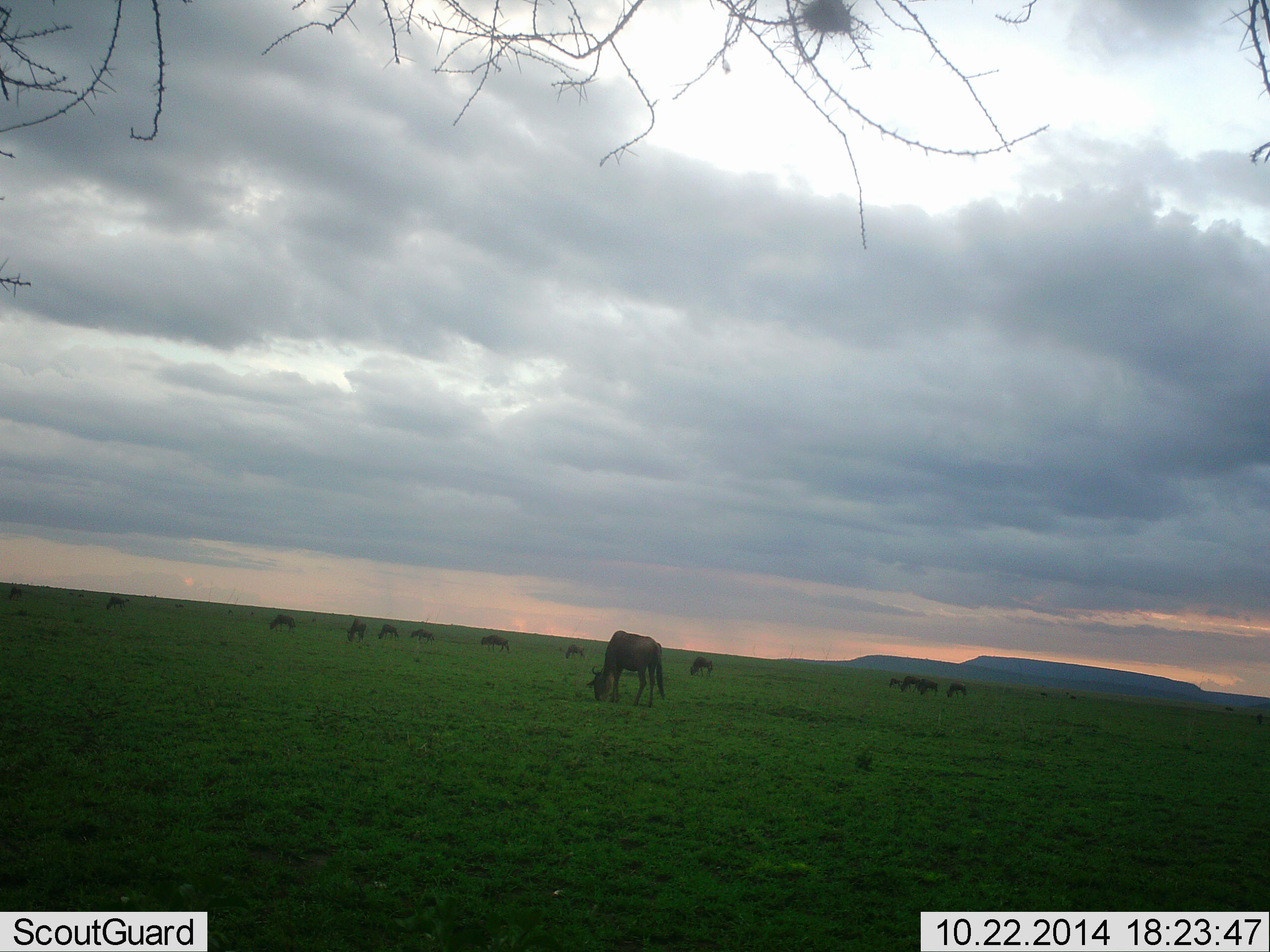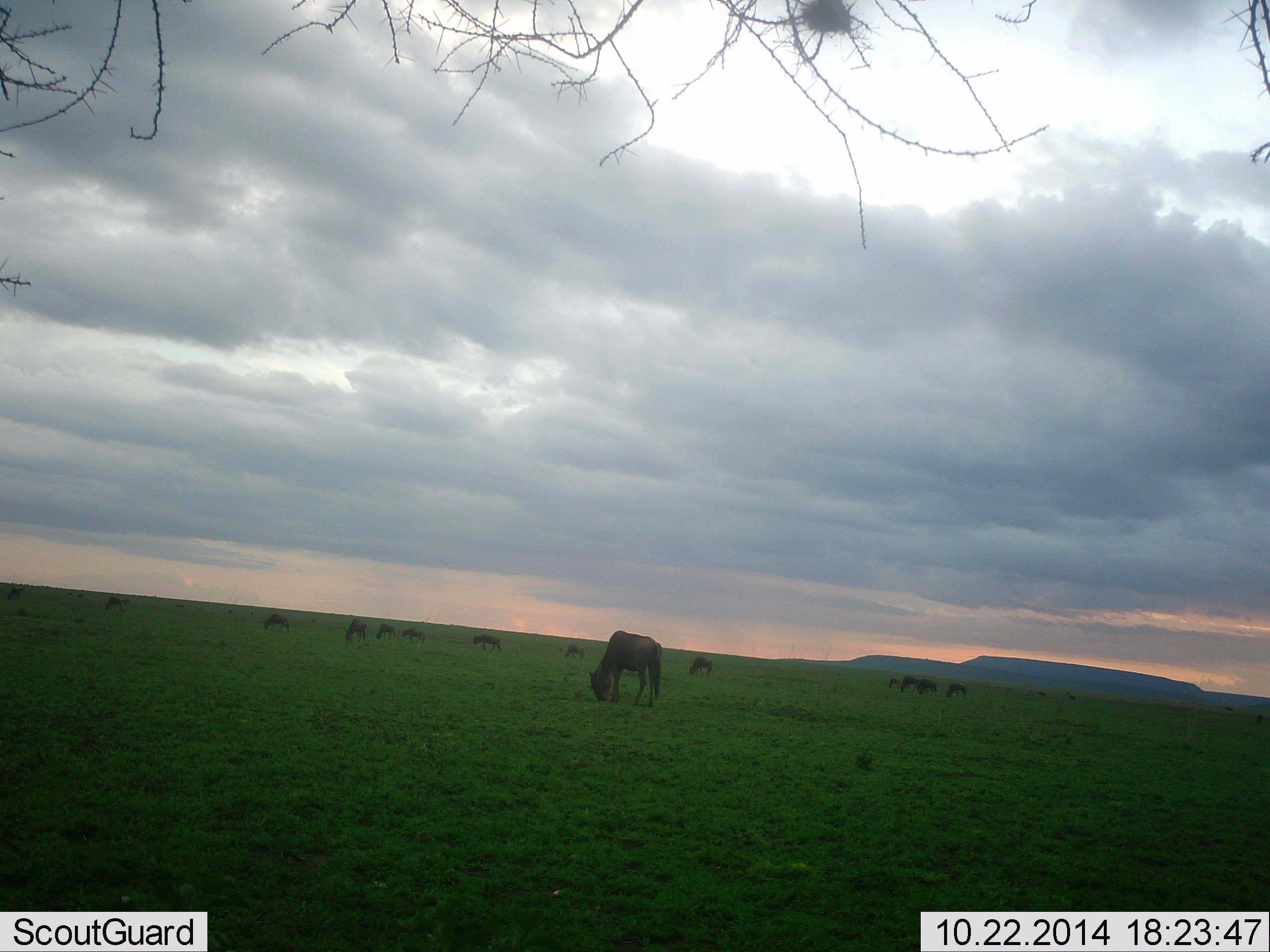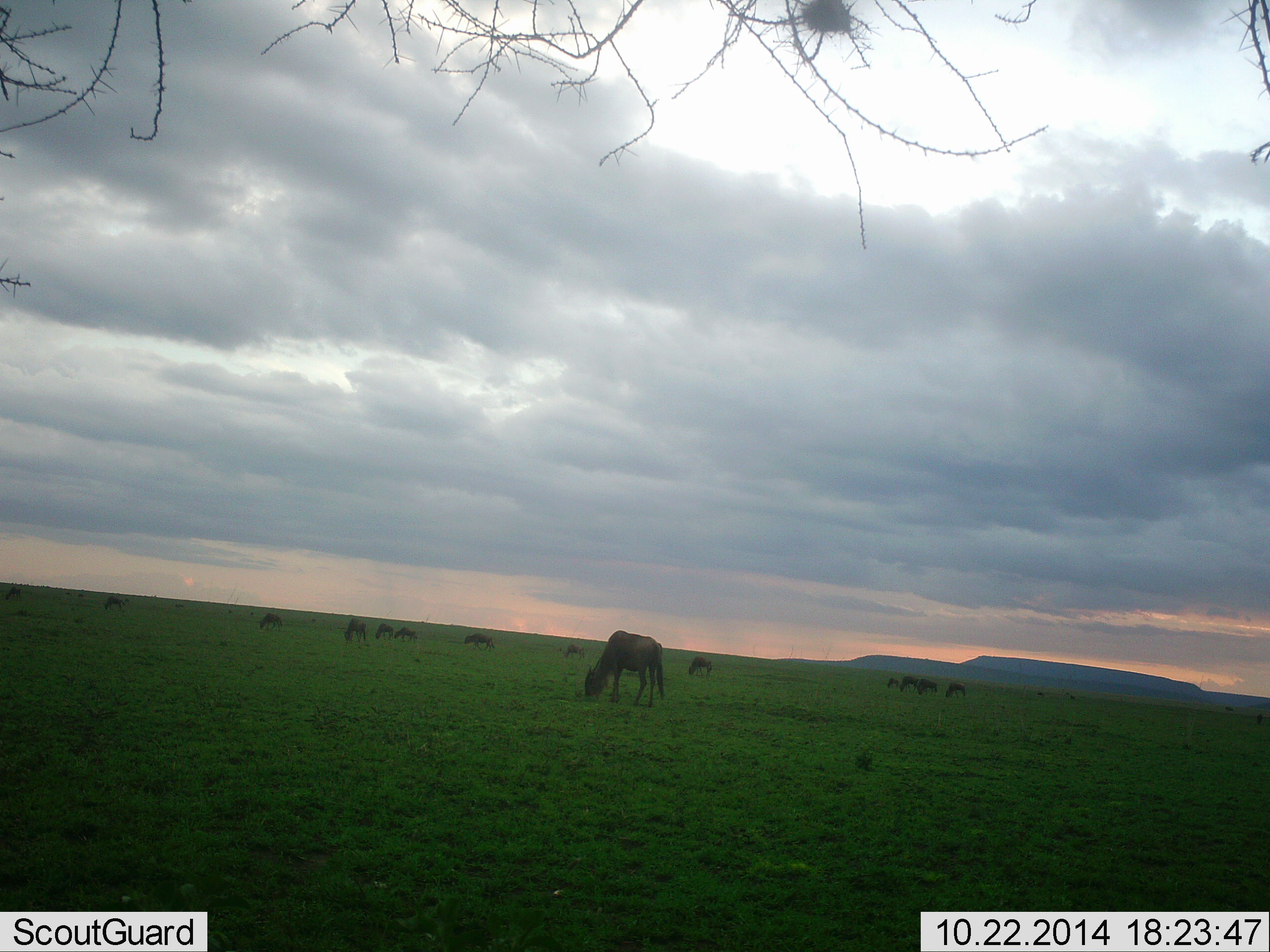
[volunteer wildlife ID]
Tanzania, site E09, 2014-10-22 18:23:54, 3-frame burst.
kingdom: Animalia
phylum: Chordata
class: Mammalia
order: Artiodactyla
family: Bovidae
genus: Connochaetes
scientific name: Connochaetes taurinus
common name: blue wildebeest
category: wildebeest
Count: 11-50.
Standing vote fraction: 20%.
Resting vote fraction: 0%.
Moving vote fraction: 30%.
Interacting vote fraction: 0%.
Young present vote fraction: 0%.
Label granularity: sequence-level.